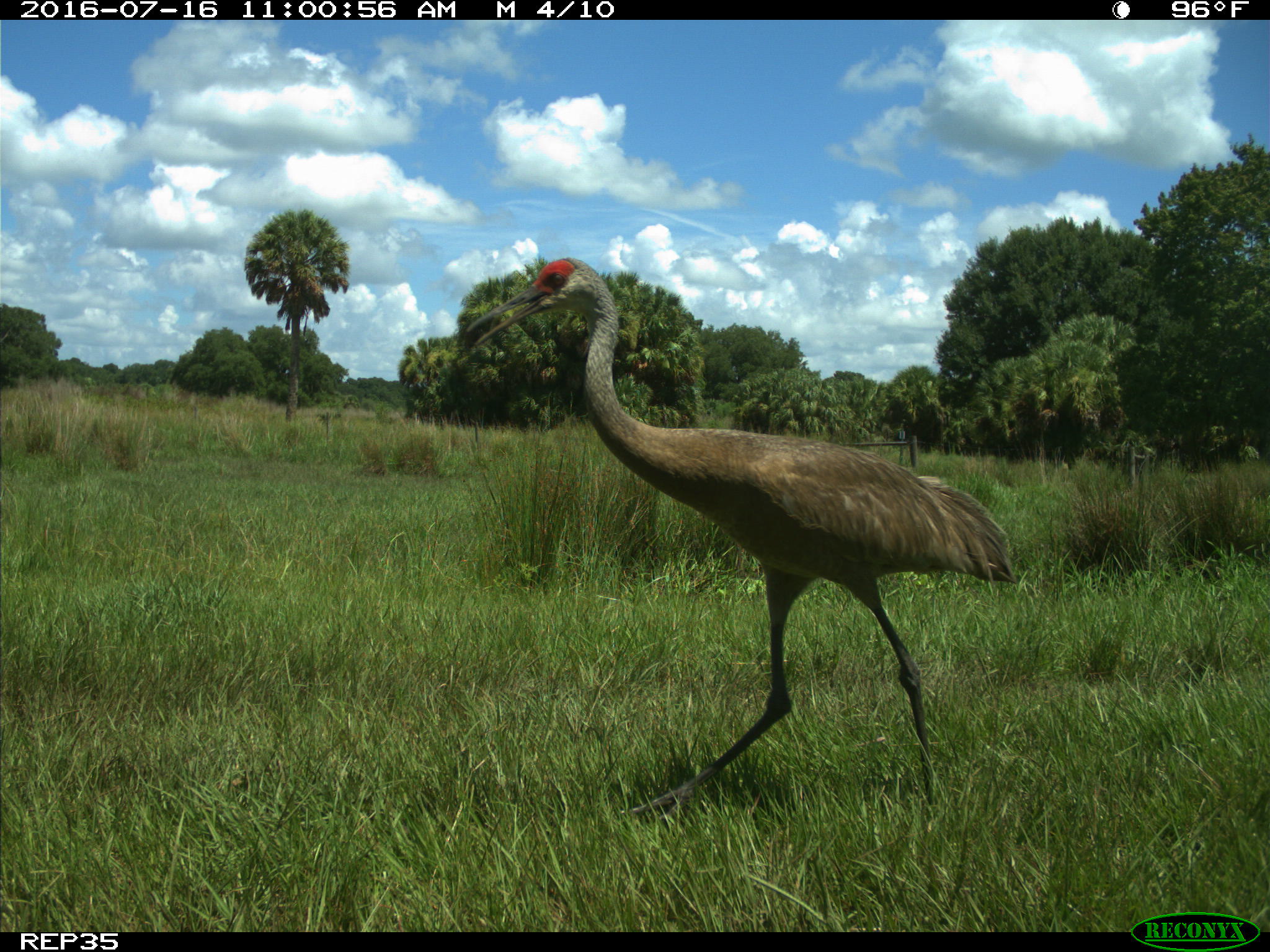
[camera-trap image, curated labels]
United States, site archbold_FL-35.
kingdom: Animalia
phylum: Chordata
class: Aves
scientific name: Aves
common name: birds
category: unidentified bird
Unidentified bird (birds) (Aves).